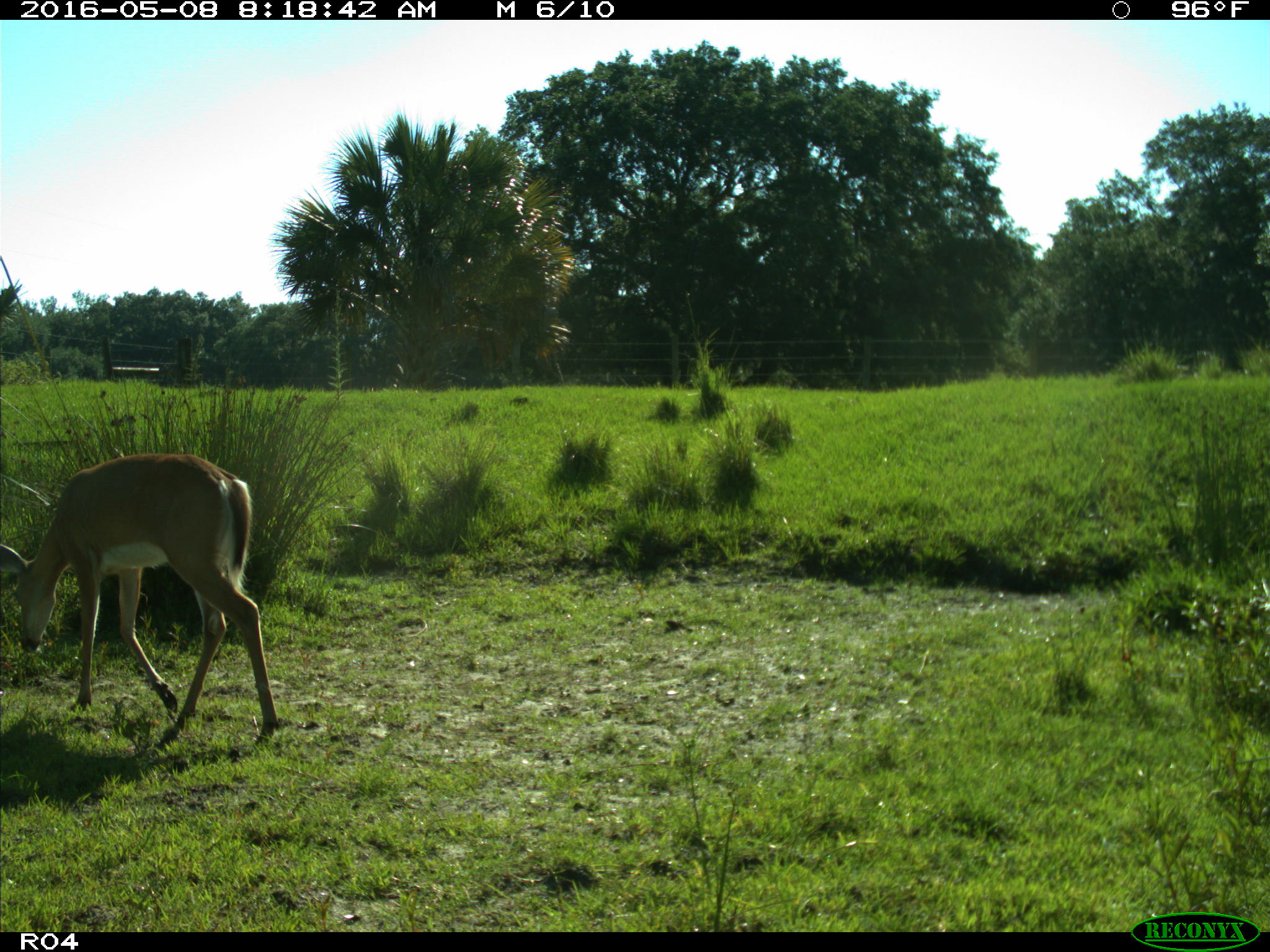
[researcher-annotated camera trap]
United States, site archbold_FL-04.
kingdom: Animalia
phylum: Chordata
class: Mammalia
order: Artiodactyla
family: Cervidae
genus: Odocoileus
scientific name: Odocoileus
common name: deer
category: unidentified deer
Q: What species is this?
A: Unidentified deer (deer) (Odocoileus).